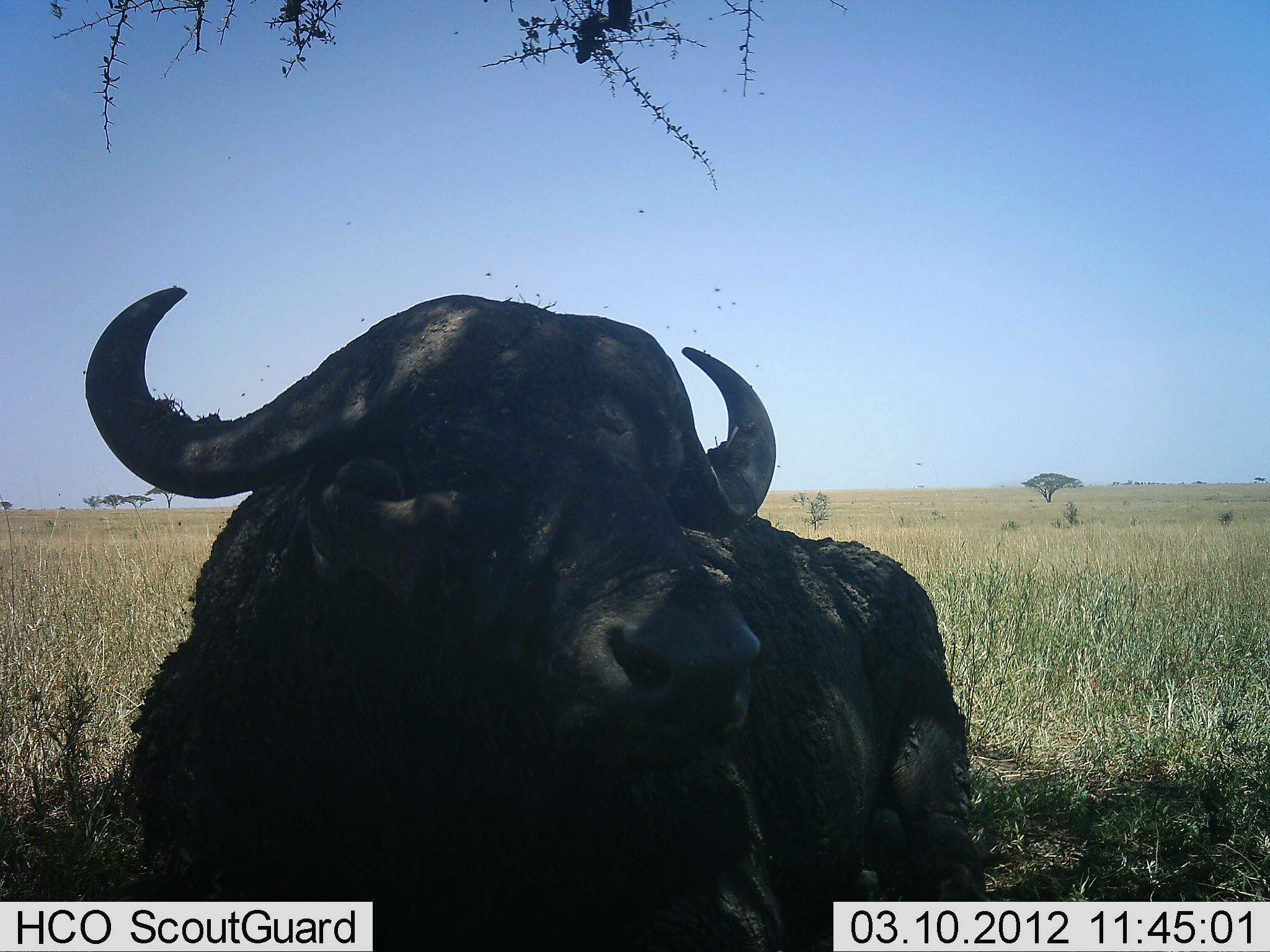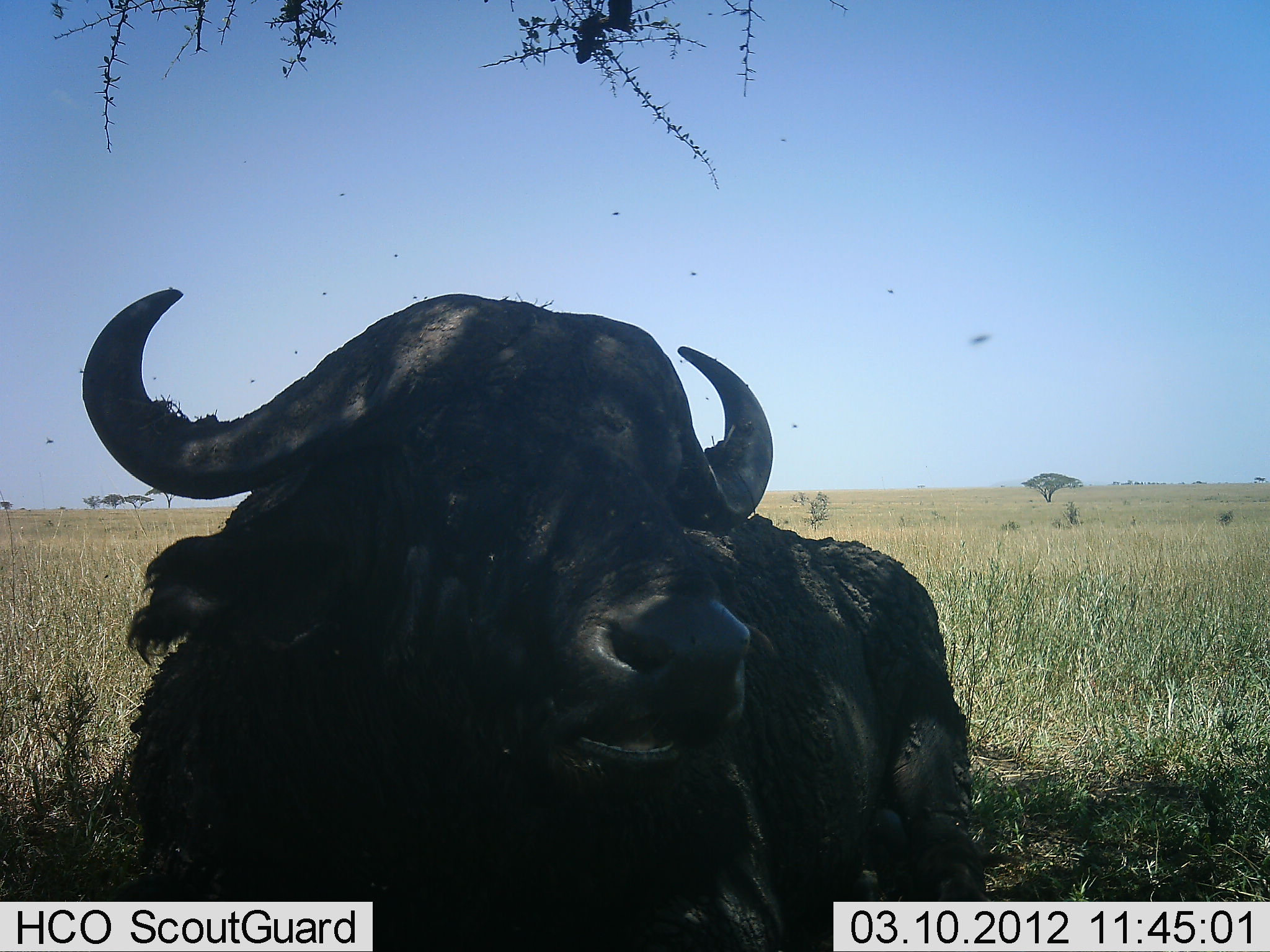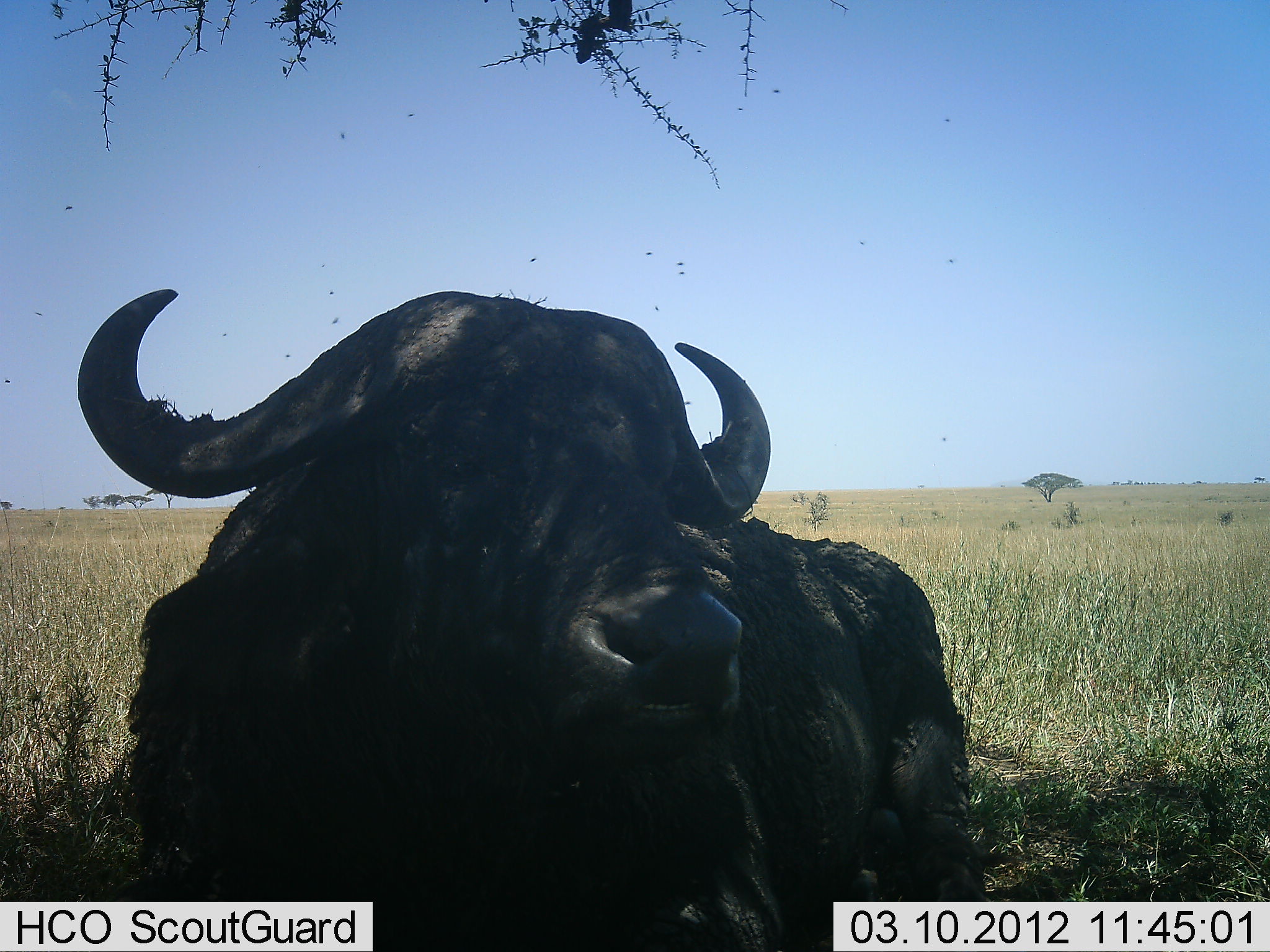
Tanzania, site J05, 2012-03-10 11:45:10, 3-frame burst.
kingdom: Animalia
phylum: Chordata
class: Mammalia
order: Artiodactyla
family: Bovidae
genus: Syncerus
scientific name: Syncerus caffer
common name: cape buffalo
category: buffalo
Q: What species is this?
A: Buffalo (cape buffalo) (Syncerus caffer).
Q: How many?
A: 1.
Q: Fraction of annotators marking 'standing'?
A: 12%.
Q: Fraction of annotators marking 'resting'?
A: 88%.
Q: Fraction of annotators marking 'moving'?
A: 0%.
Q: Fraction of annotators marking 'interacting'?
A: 0%.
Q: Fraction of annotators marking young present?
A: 0%.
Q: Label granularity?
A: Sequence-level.